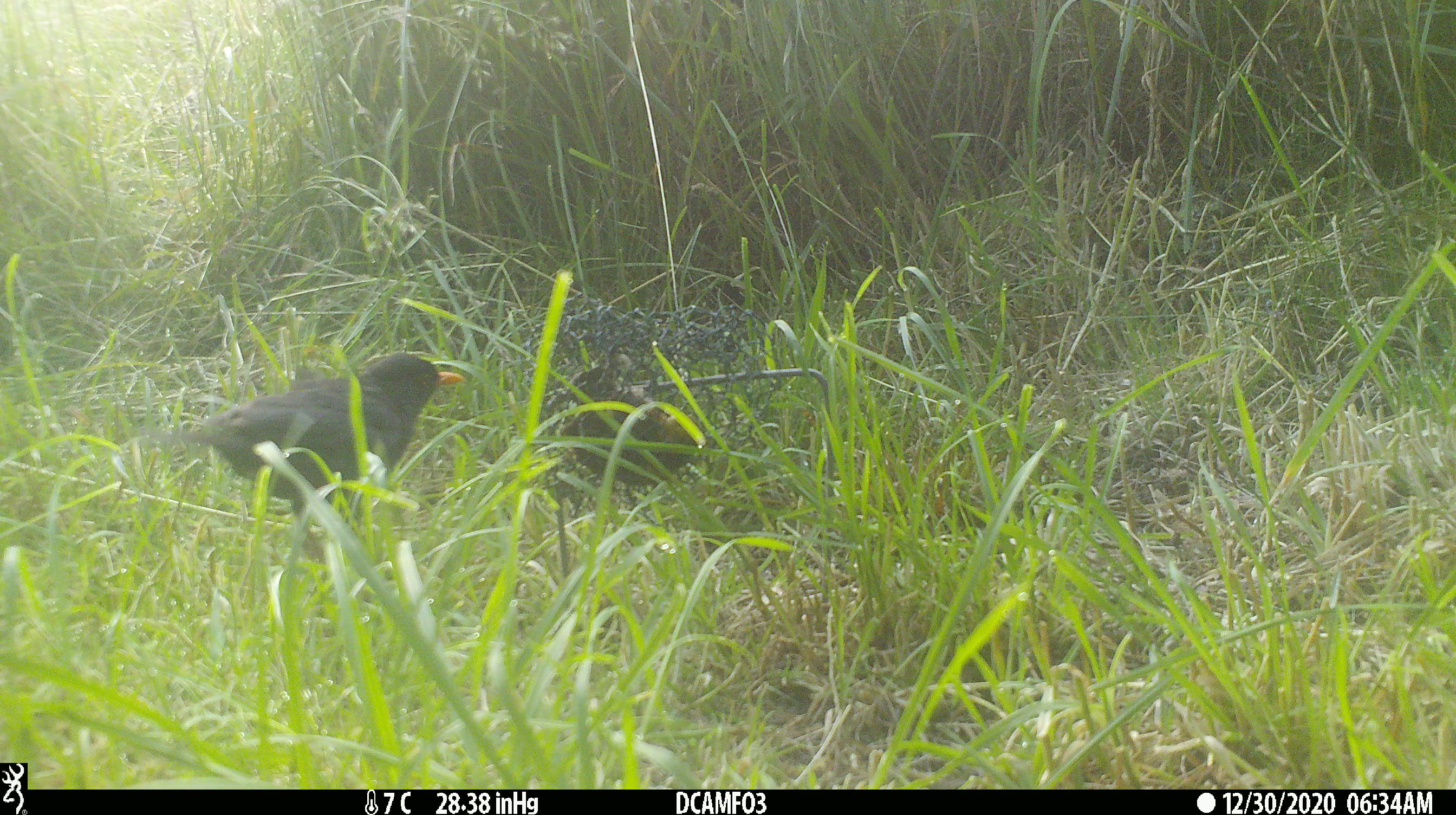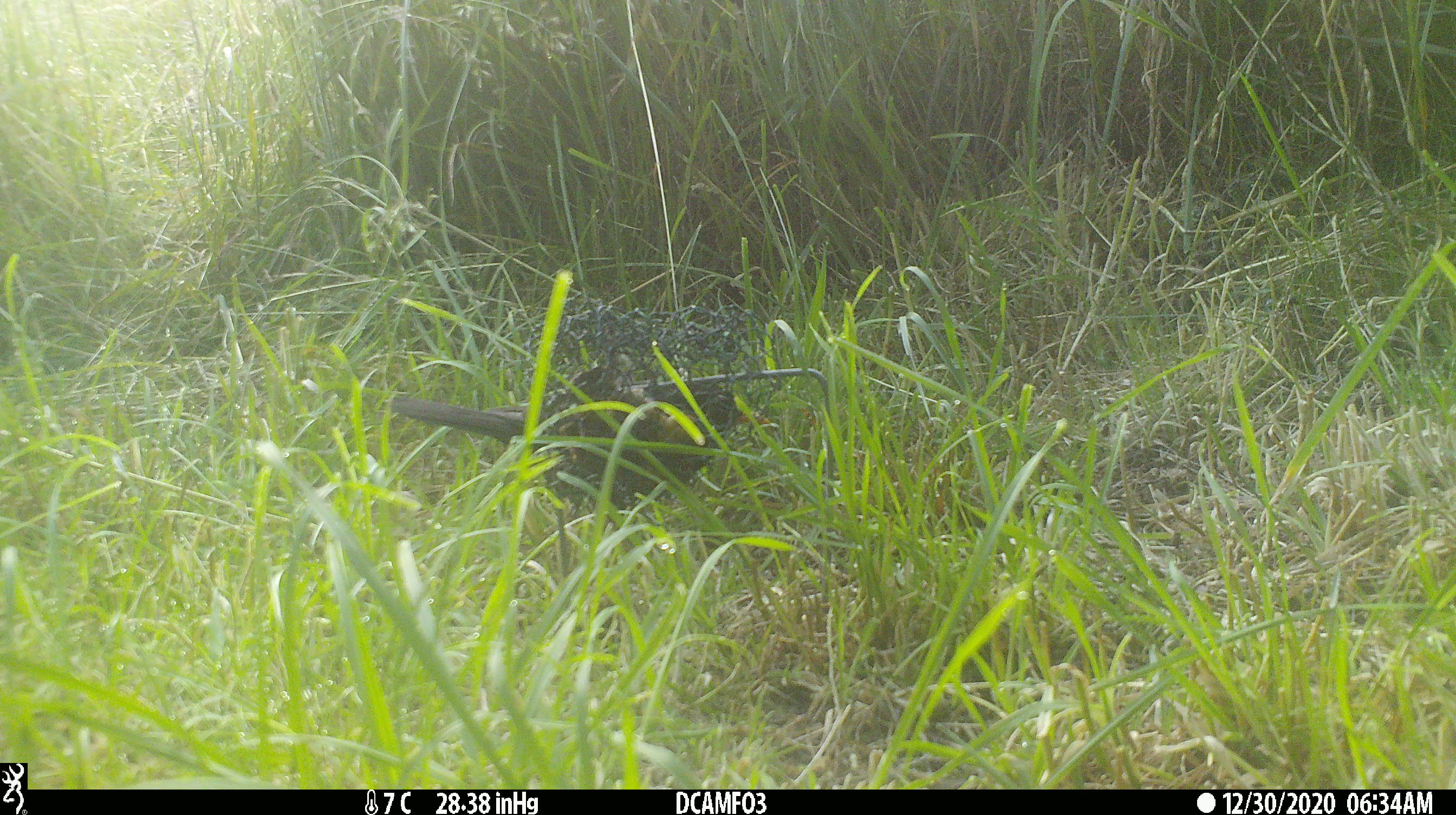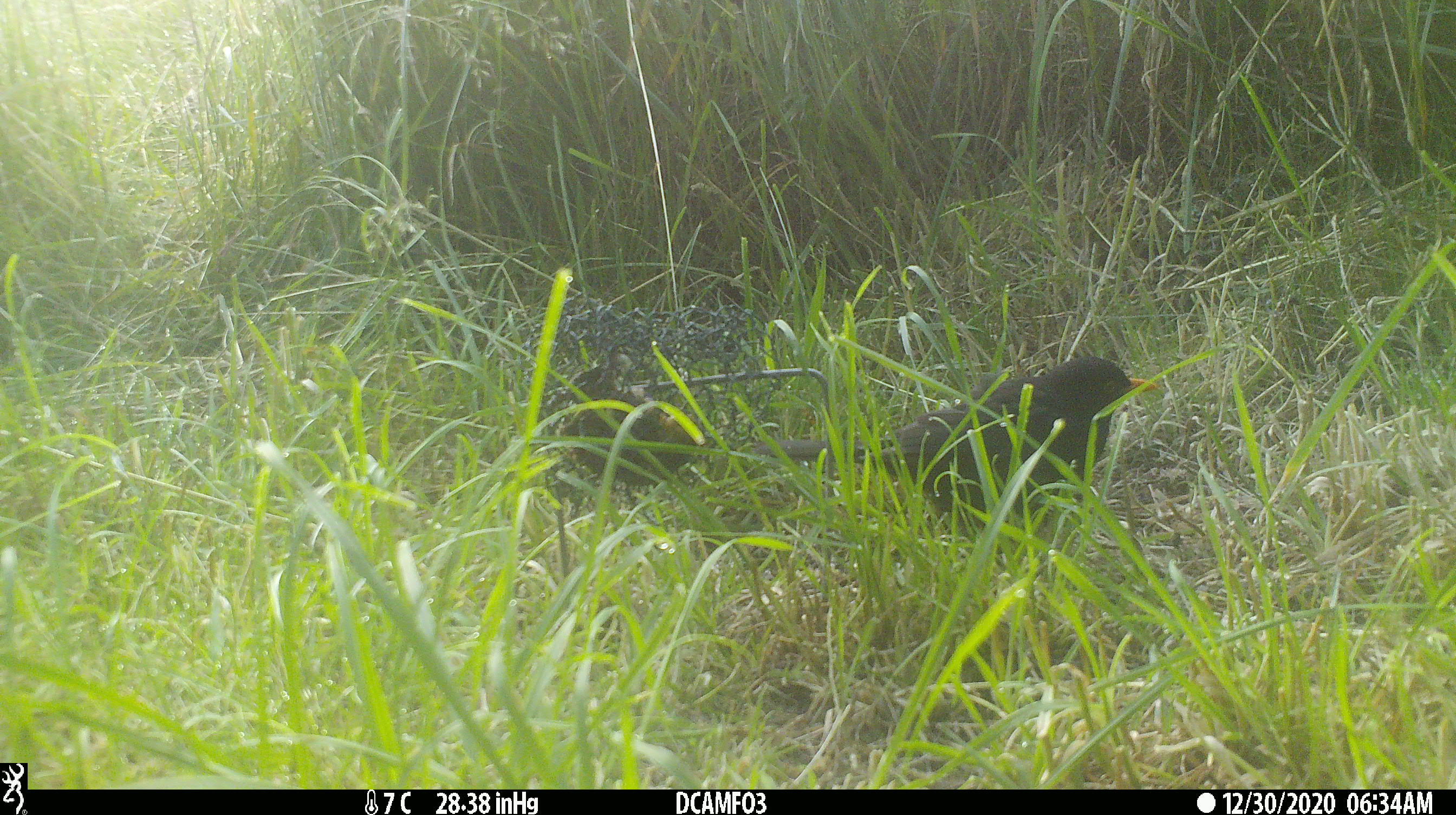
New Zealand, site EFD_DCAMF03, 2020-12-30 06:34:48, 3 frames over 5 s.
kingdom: Animalia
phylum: Chordata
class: Aves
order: Passeriformes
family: Turdidae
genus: Turdus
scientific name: Turdus merula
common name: eurasian blackbird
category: blackbird